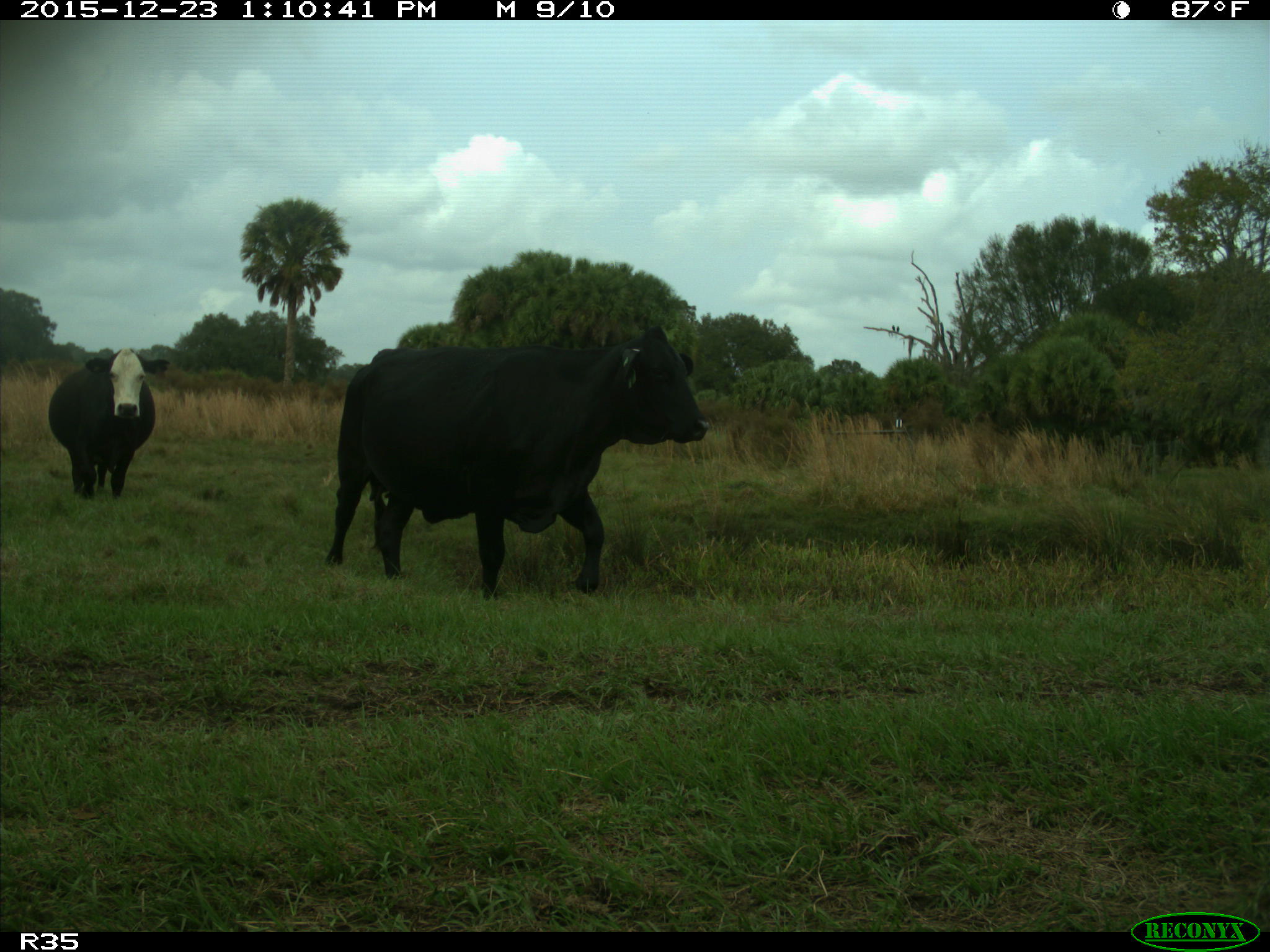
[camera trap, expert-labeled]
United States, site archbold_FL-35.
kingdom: Animalia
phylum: Chordata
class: Mammalia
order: Artiodactyla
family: Bovidae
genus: Bos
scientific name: Bos taurus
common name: domestic cow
Bos taurus (domestic cow).